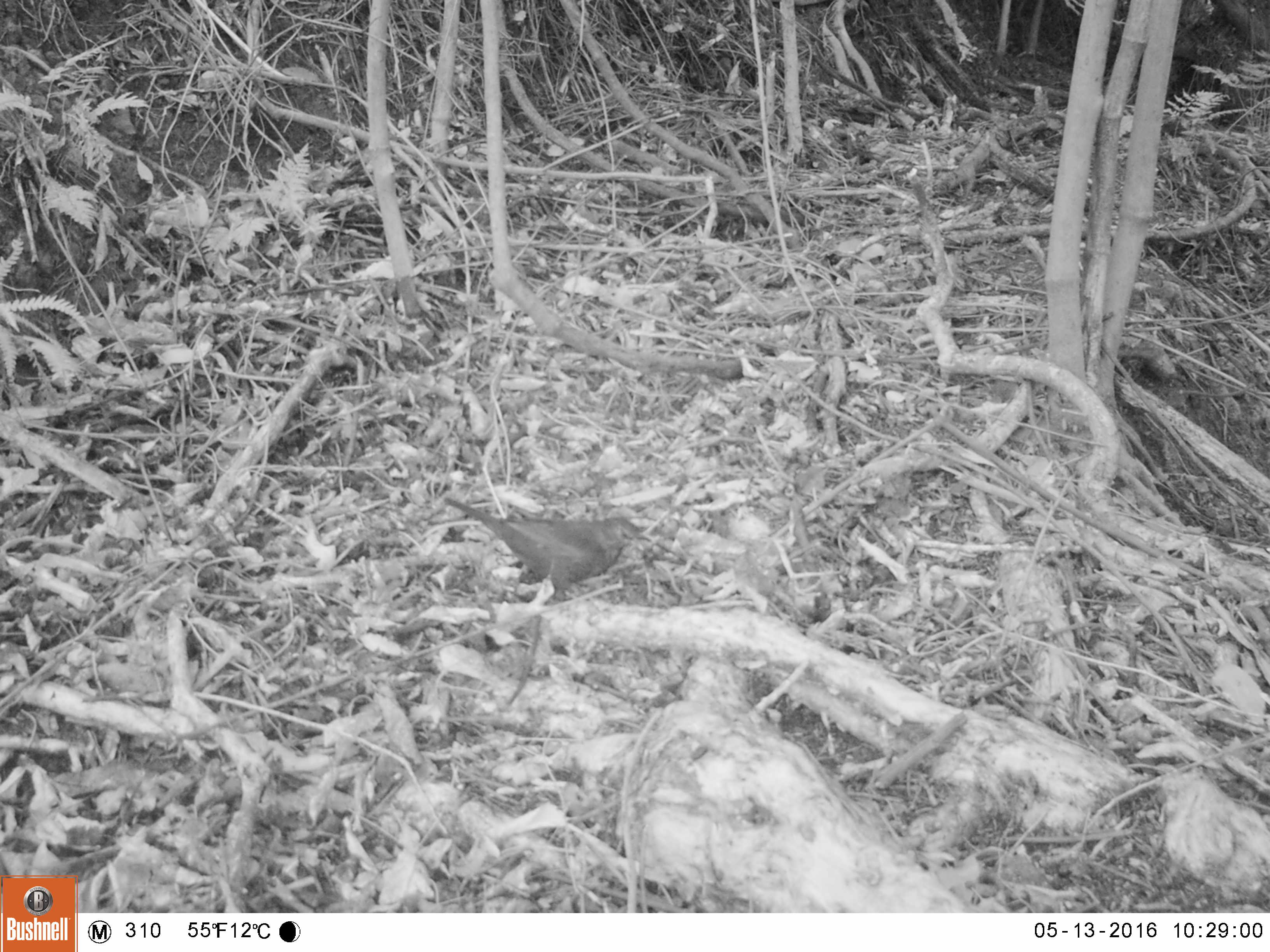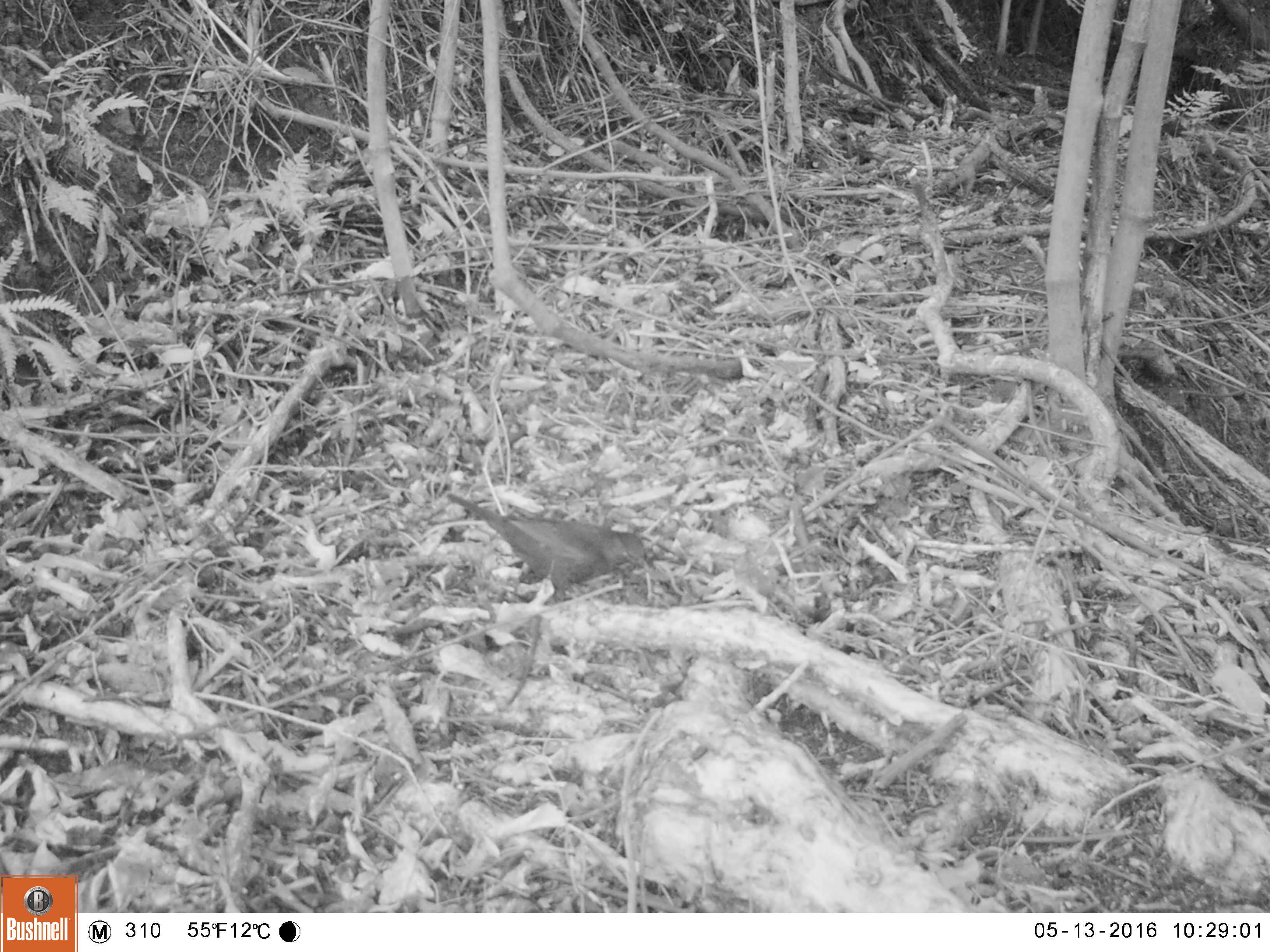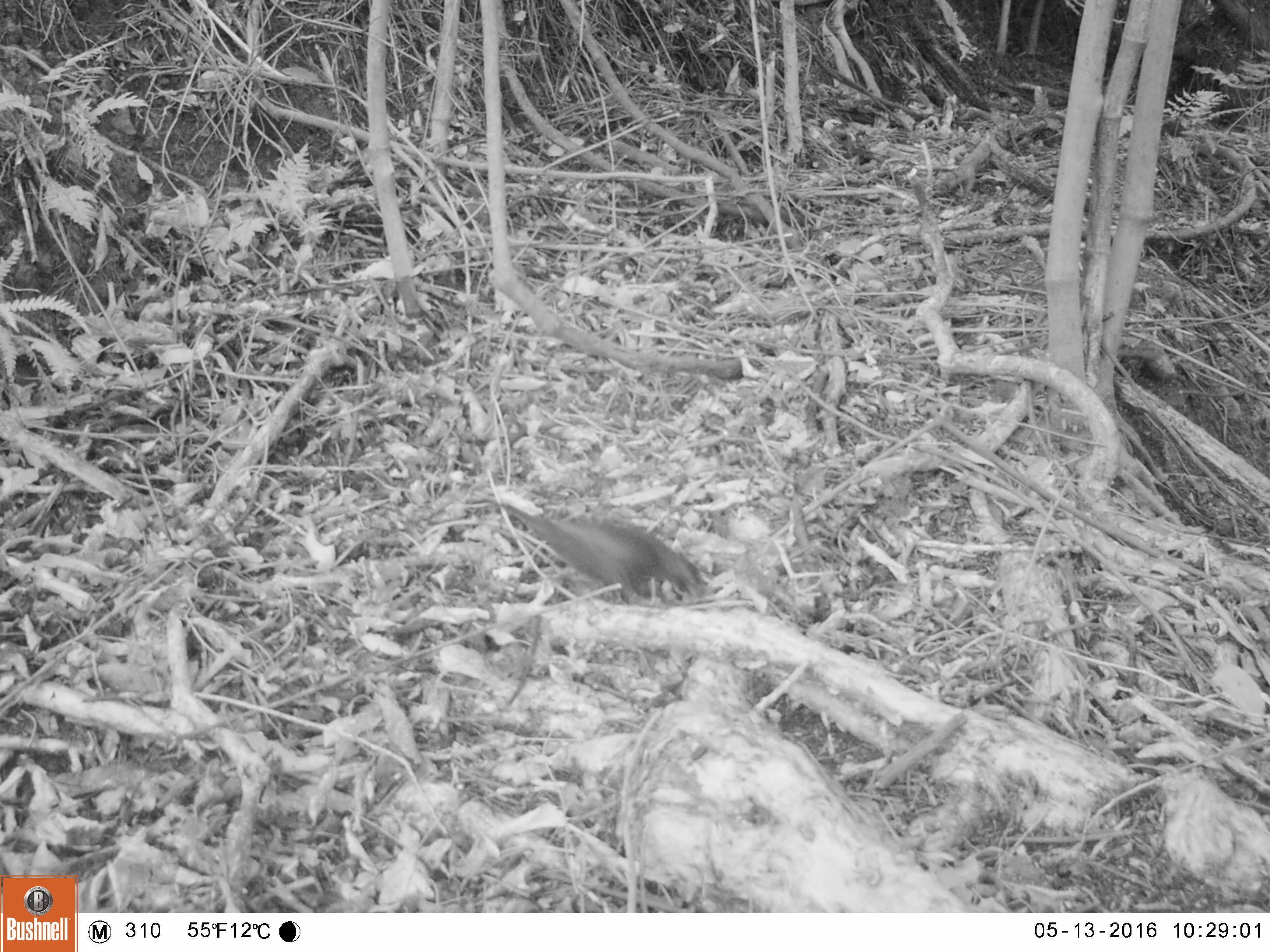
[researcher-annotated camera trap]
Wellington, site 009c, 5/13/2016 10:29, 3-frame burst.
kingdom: Animalia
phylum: Chordata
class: Aves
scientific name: Aves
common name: bird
Bird (Aves).